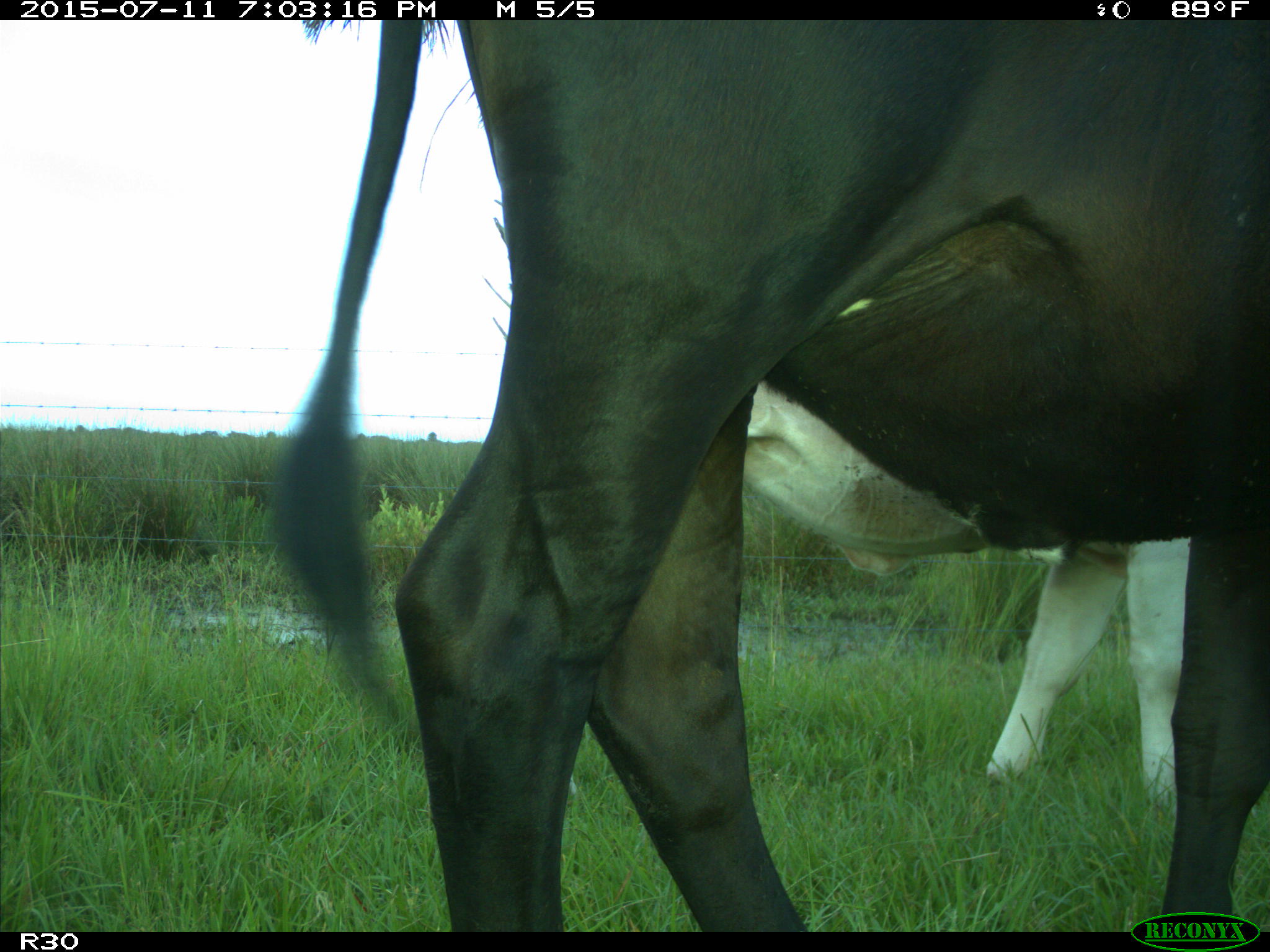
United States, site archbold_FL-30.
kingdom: Animalia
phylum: Chordata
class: Mammalia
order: Artiodactyla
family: Bovidae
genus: Bos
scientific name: Bos taurus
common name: domestic cow